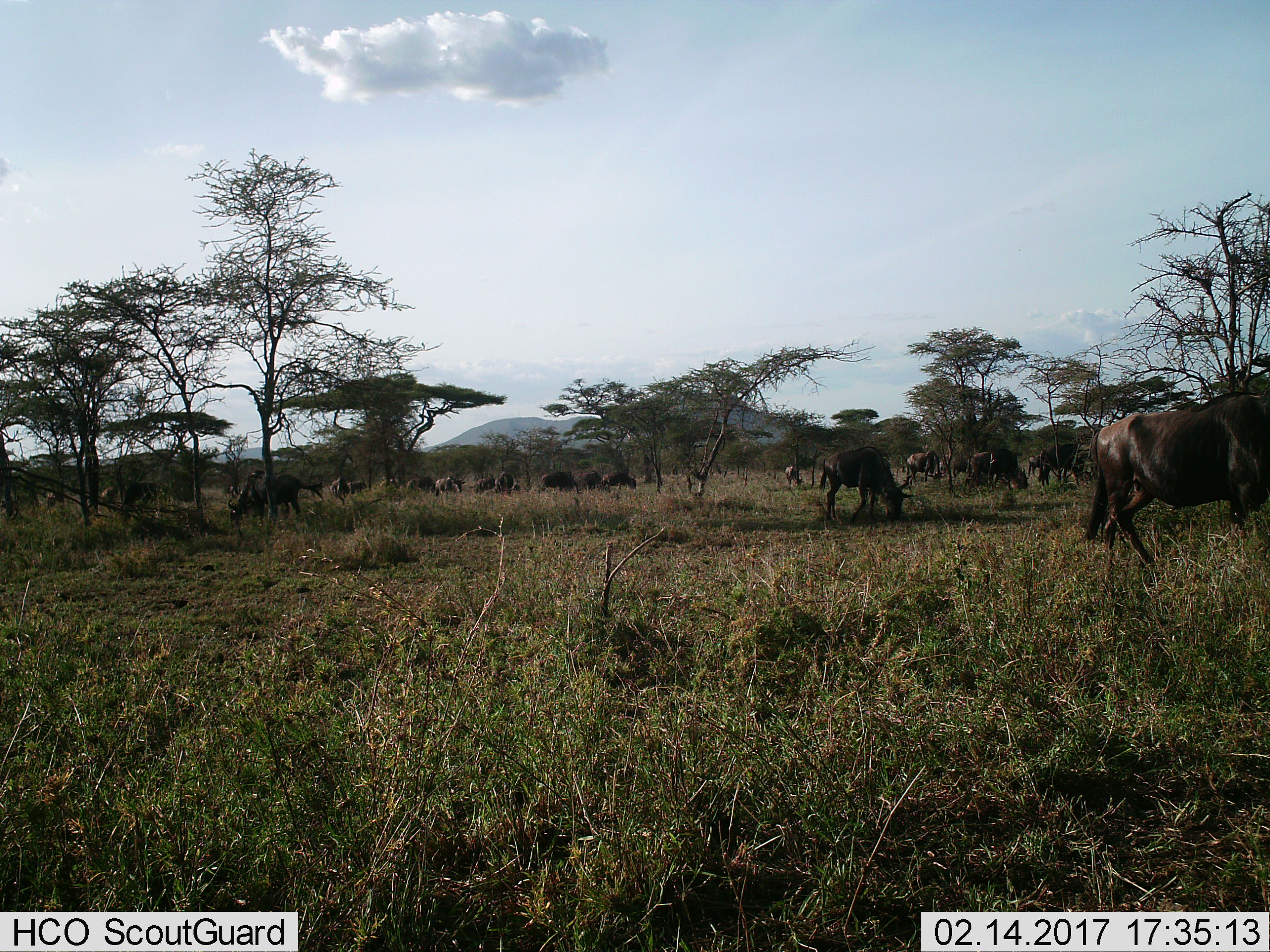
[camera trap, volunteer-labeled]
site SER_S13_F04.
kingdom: Animalia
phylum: Chordata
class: Mammalia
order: Artiodactyla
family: Bovidae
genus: Connochaetes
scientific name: Connochaetes taurinus taurinus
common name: blue wildebeest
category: wildebeestblue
Wildebeestblue (blue wildebeest) (Connochaetes taurinus taurinus), count 11-50. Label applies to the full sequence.